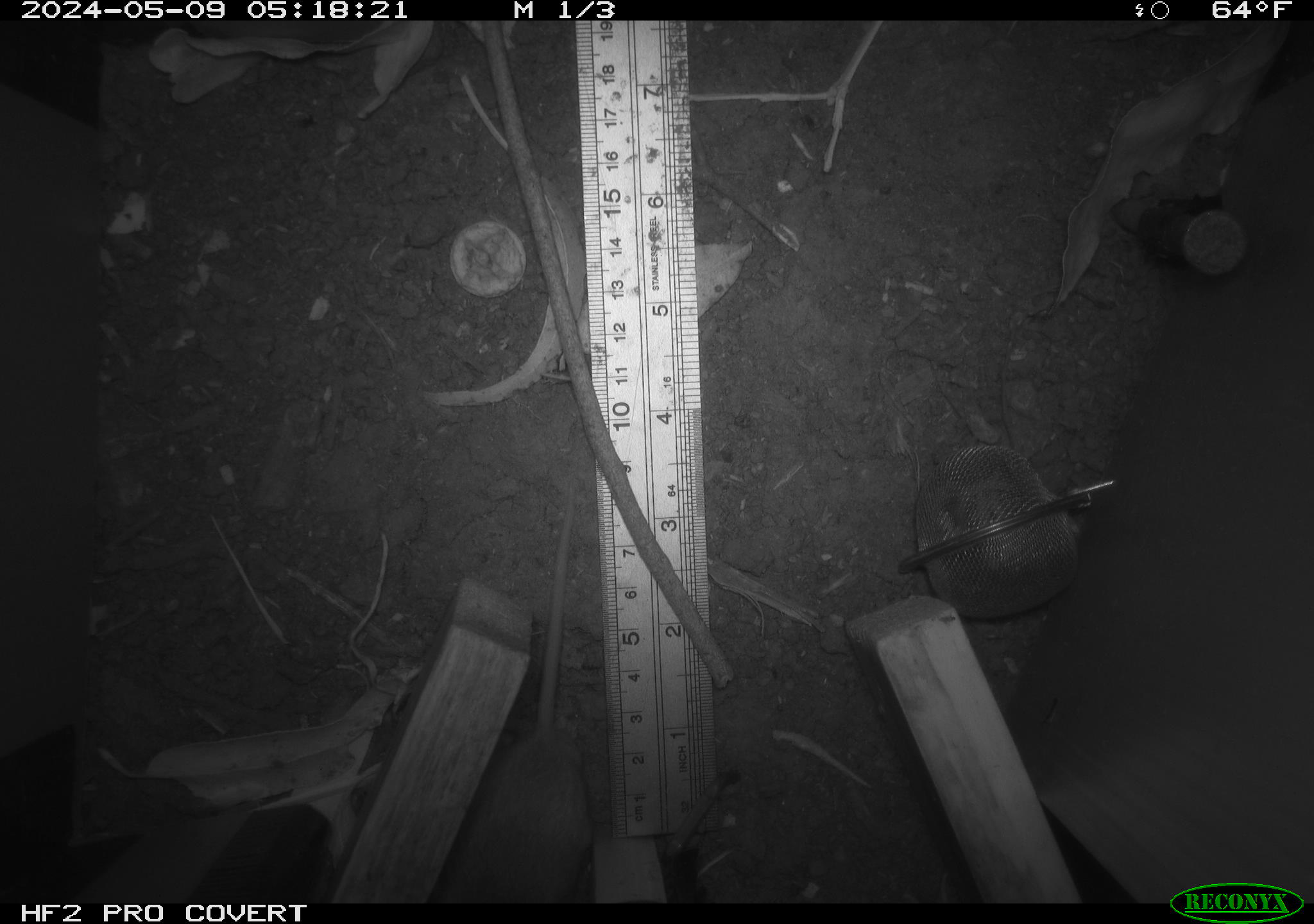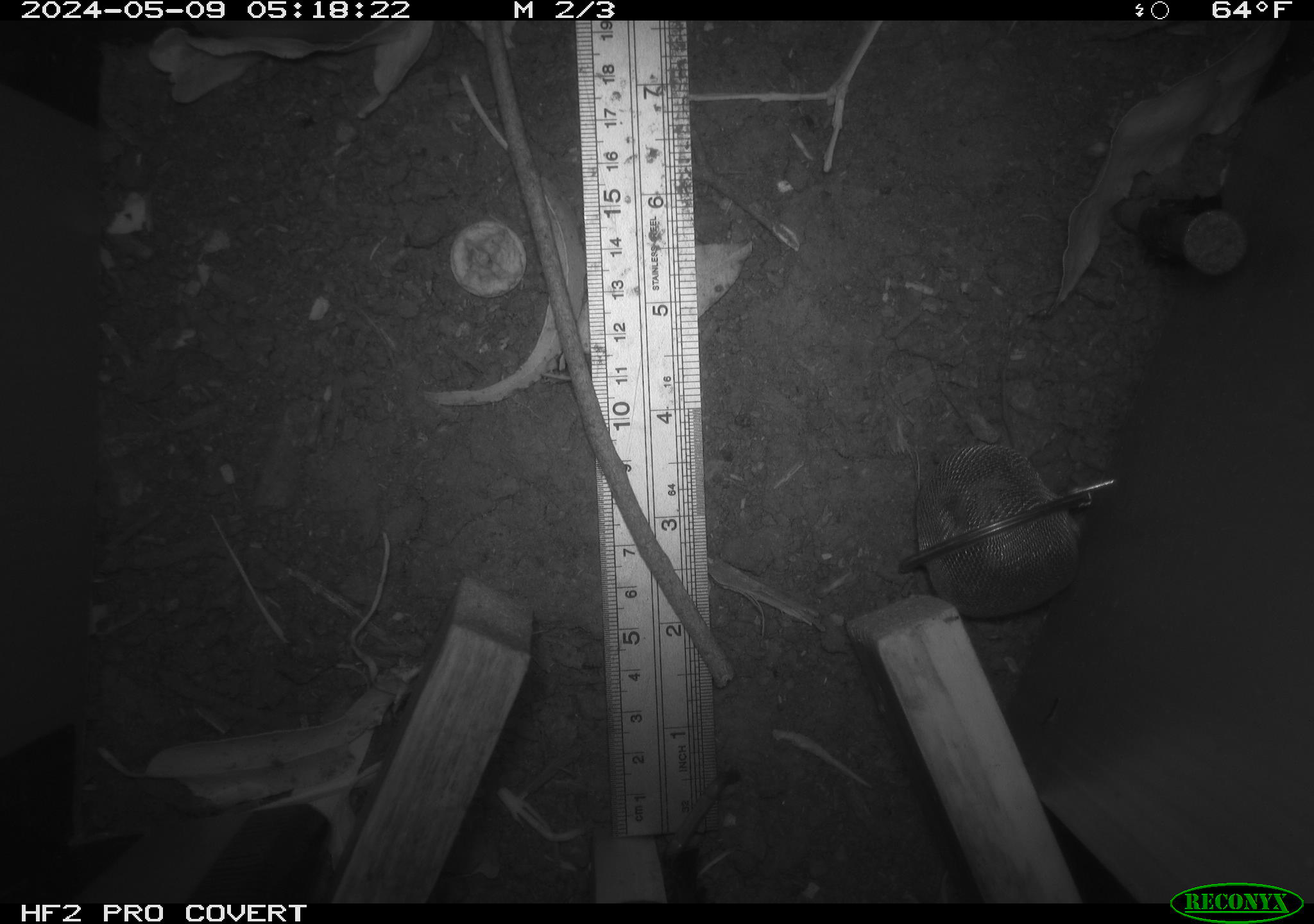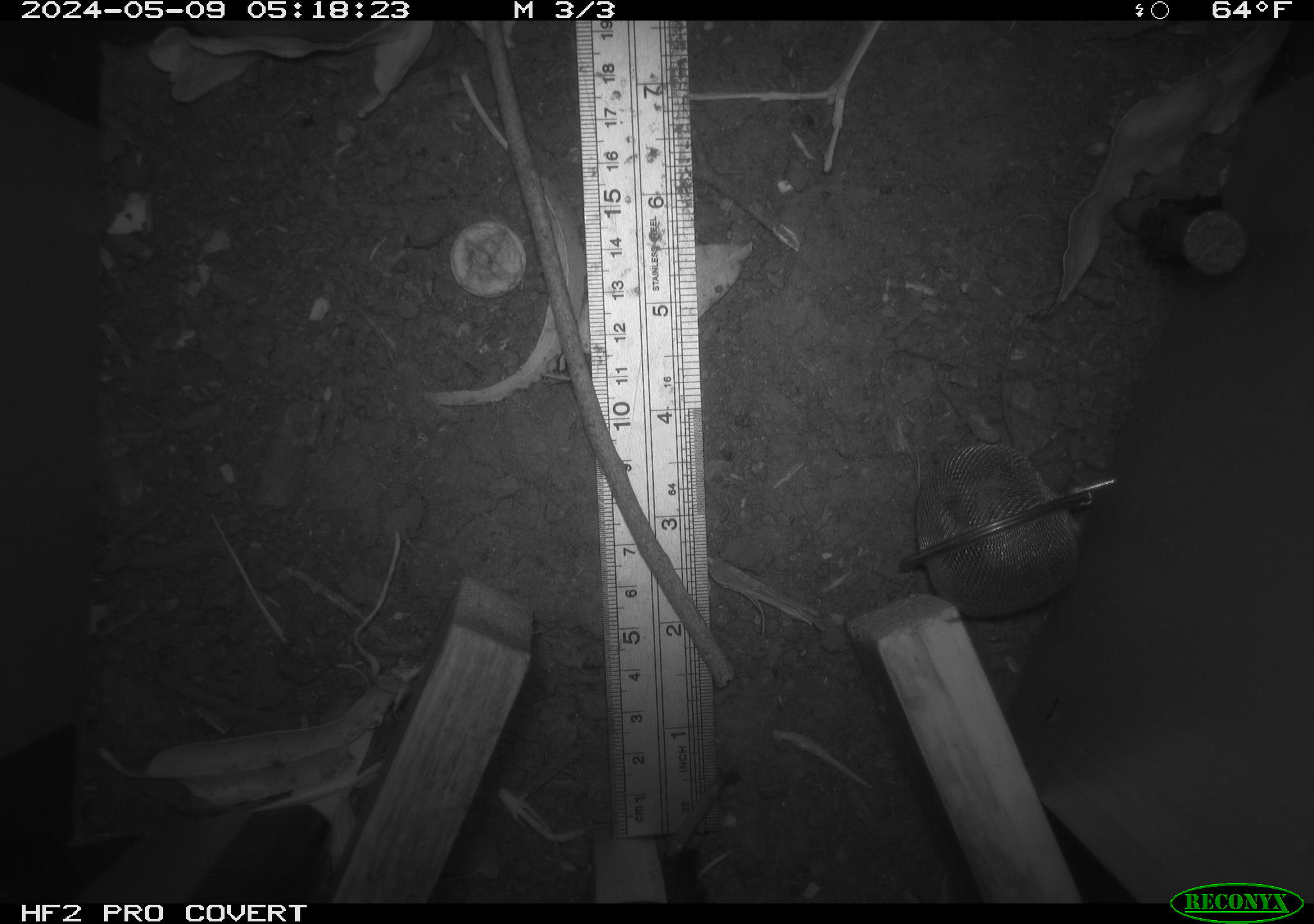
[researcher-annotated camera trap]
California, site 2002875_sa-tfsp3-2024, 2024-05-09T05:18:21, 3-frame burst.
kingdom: Animalia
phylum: Chordata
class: Mammalia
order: Rodentia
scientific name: Rodentia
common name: rodent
Rodent (Rodentia).